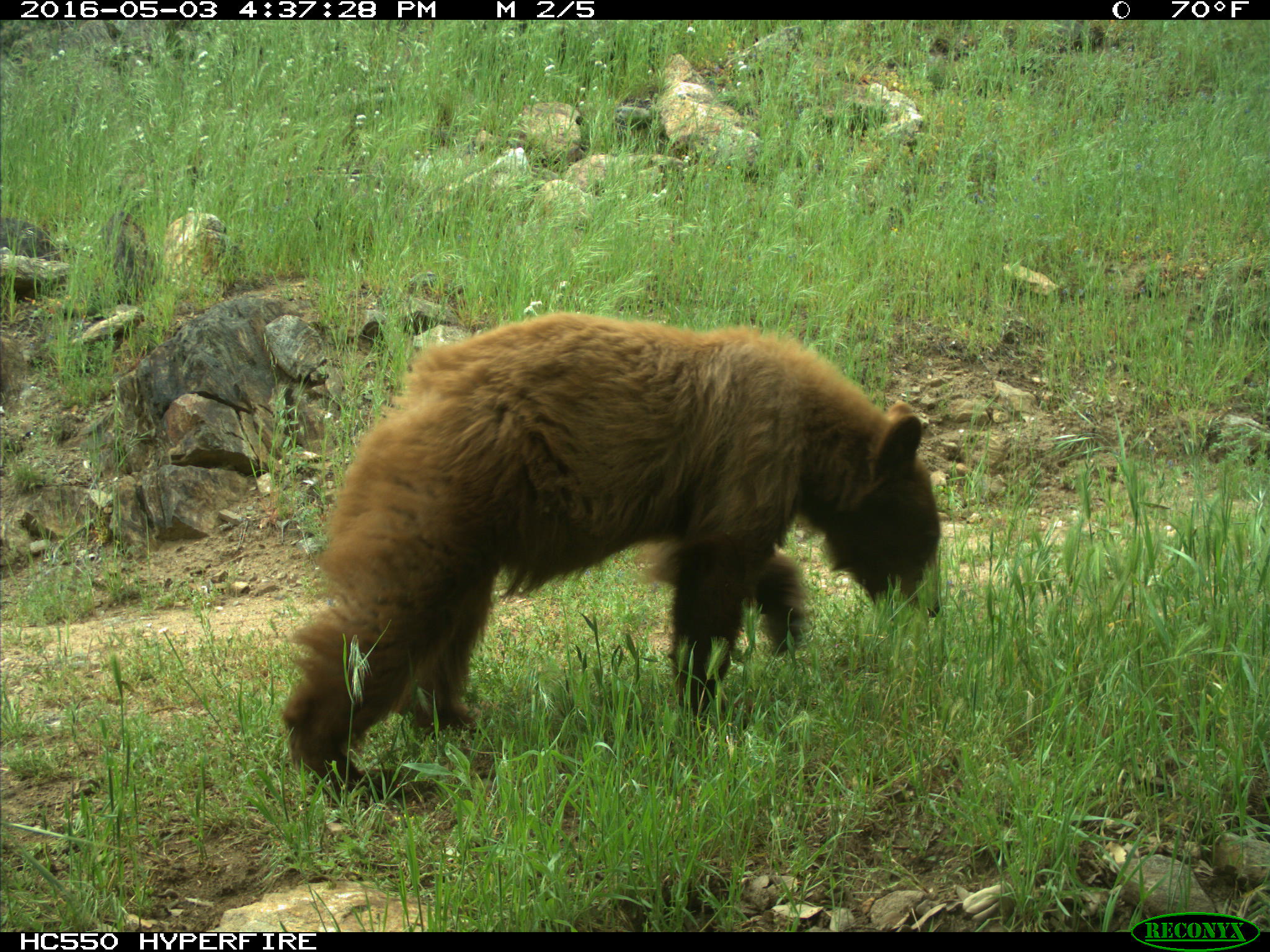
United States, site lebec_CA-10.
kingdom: Animalia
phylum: Chordata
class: Mammalia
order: Carnivora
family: Ursidae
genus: Ursus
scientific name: Ursus americanus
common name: american black bear